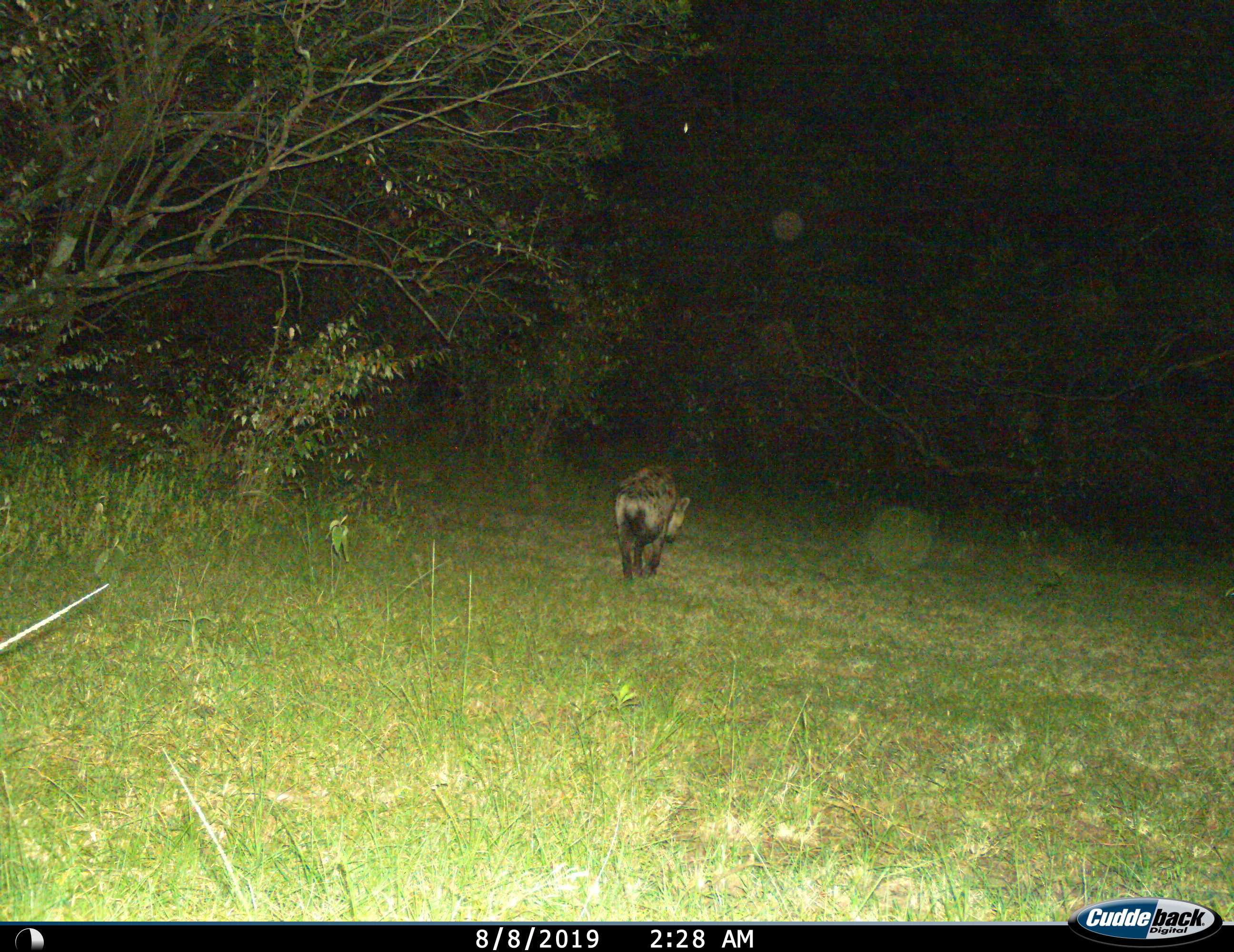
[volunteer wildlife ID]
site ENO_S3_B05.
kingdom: Animalia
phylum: Chordata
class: Mammalia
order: Carnivora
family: Hyaenidae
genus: Crocuta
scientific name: Crocuta crocuta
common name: spotted hyena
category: hyenaspotted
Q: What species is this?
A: Hyenaspotted (spotted hyena) (Crocuta crocuta).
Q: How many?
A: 1.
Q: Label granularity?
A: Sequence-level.